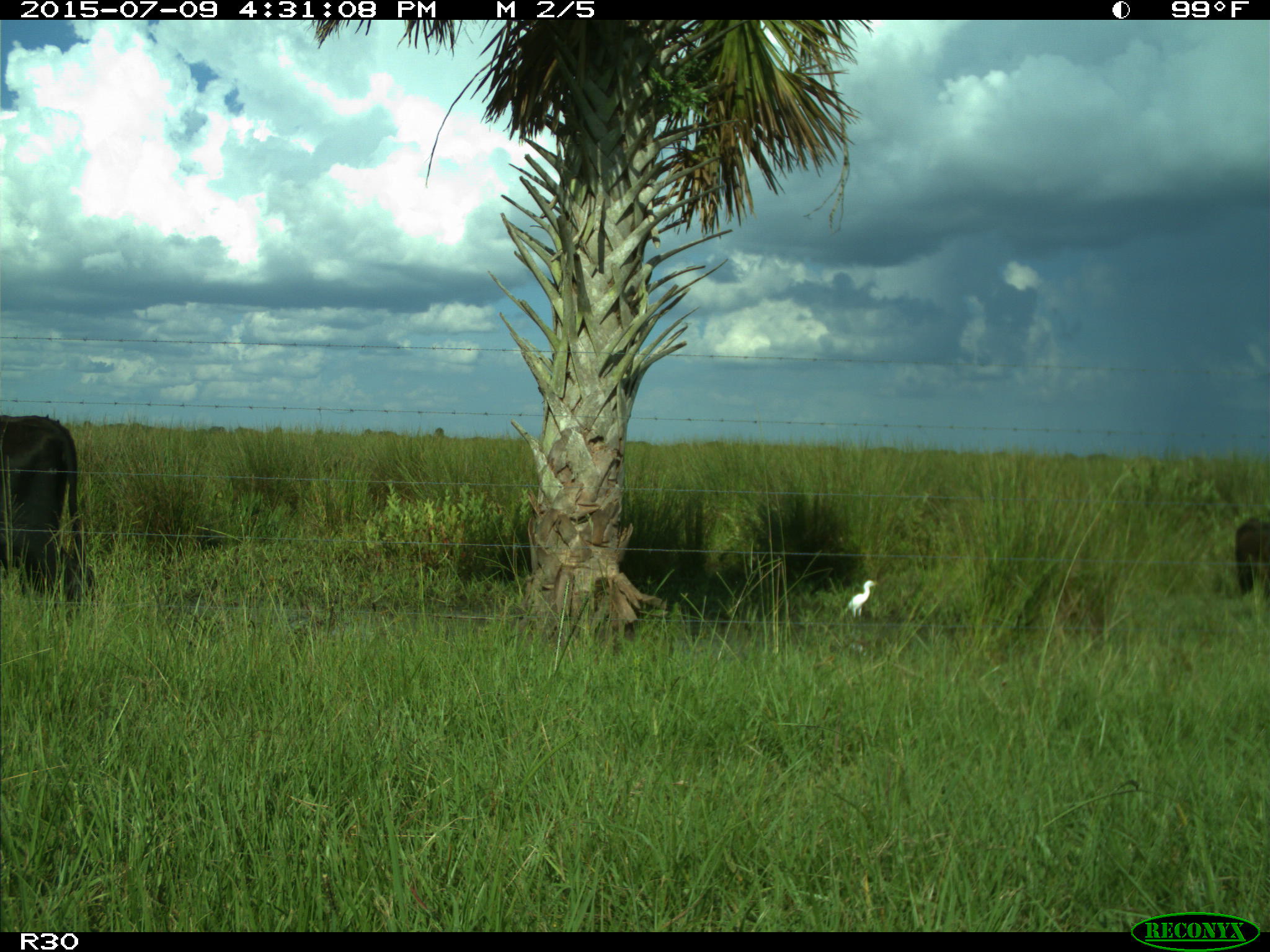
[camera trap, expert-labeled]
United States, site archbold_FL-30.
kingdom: Animalia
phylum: Chordata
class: Mammalia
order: Artiodactyla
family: Bovidae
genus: Bos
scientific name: Bos taurus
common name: domestic cow